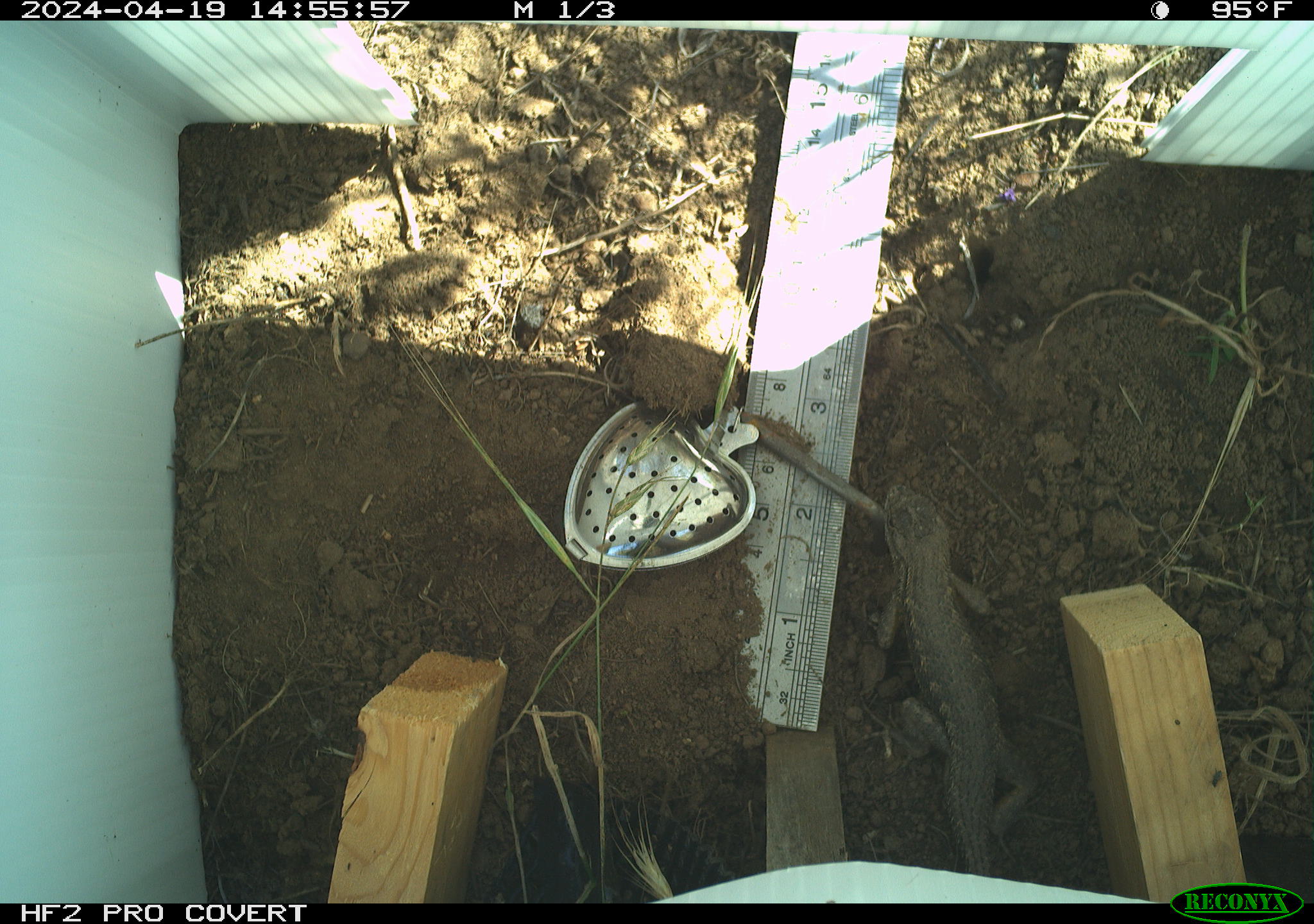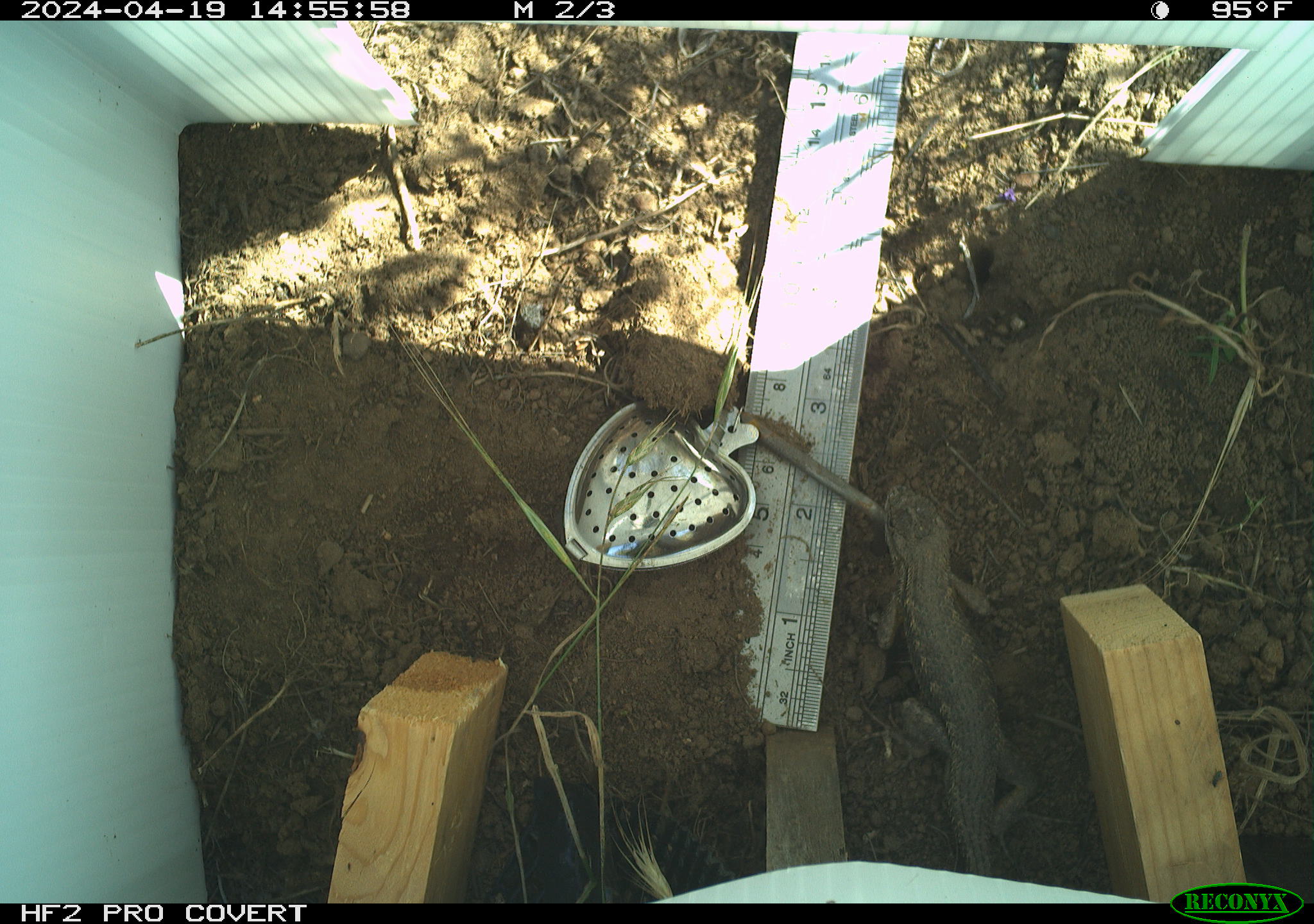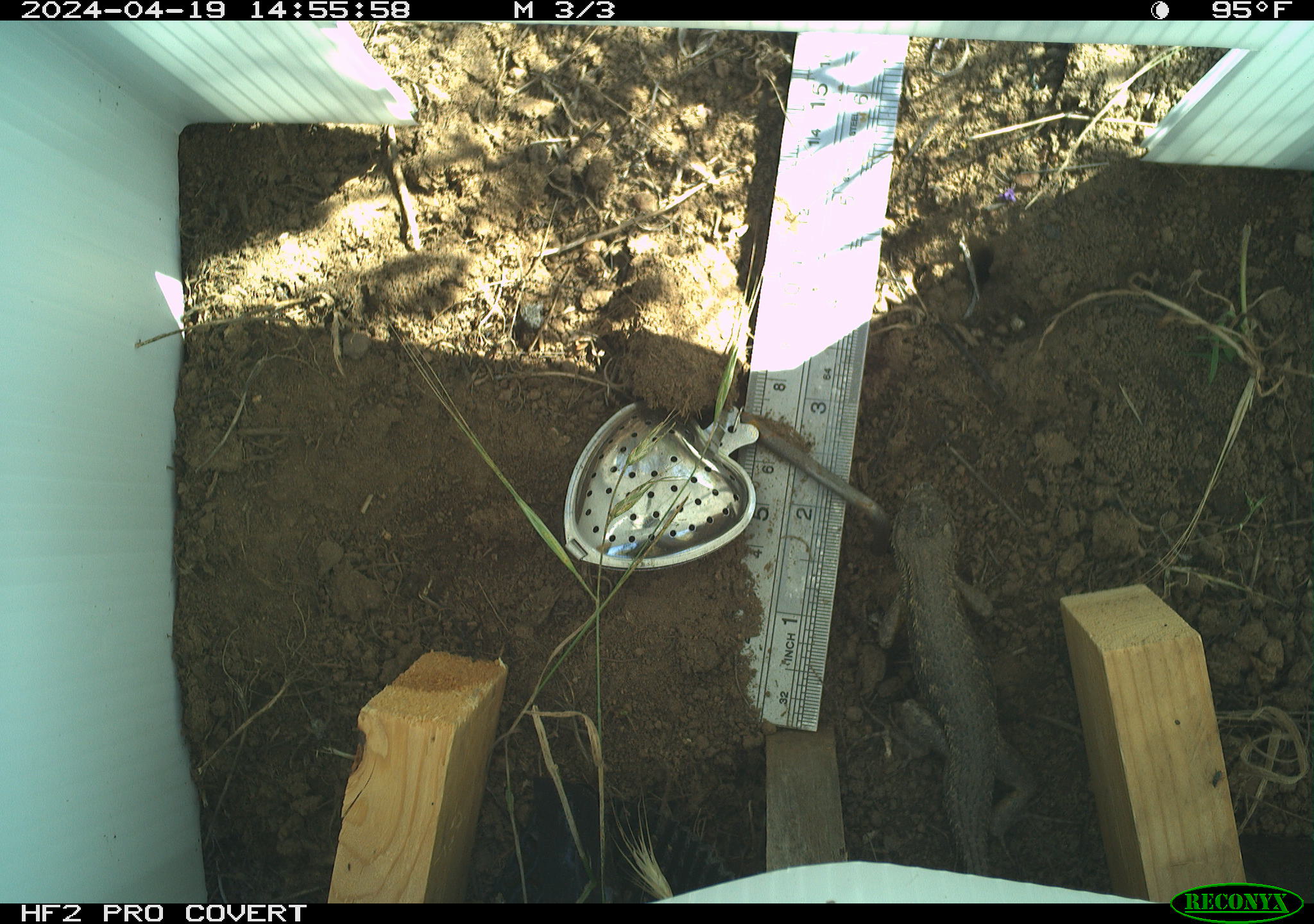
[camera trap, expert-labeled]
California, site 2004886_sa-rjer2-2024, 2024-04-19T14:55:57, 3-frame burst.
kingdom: Animalia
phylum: Chordata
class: Reptilia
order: Squamata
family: Phrynosomatidae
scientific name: Phrynosomatidae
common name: phrynosomatid lizards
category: phrynosomatidae family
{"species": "phrynosomatidae family (phrynosomatid lizards) (Phrynosomatidae)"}